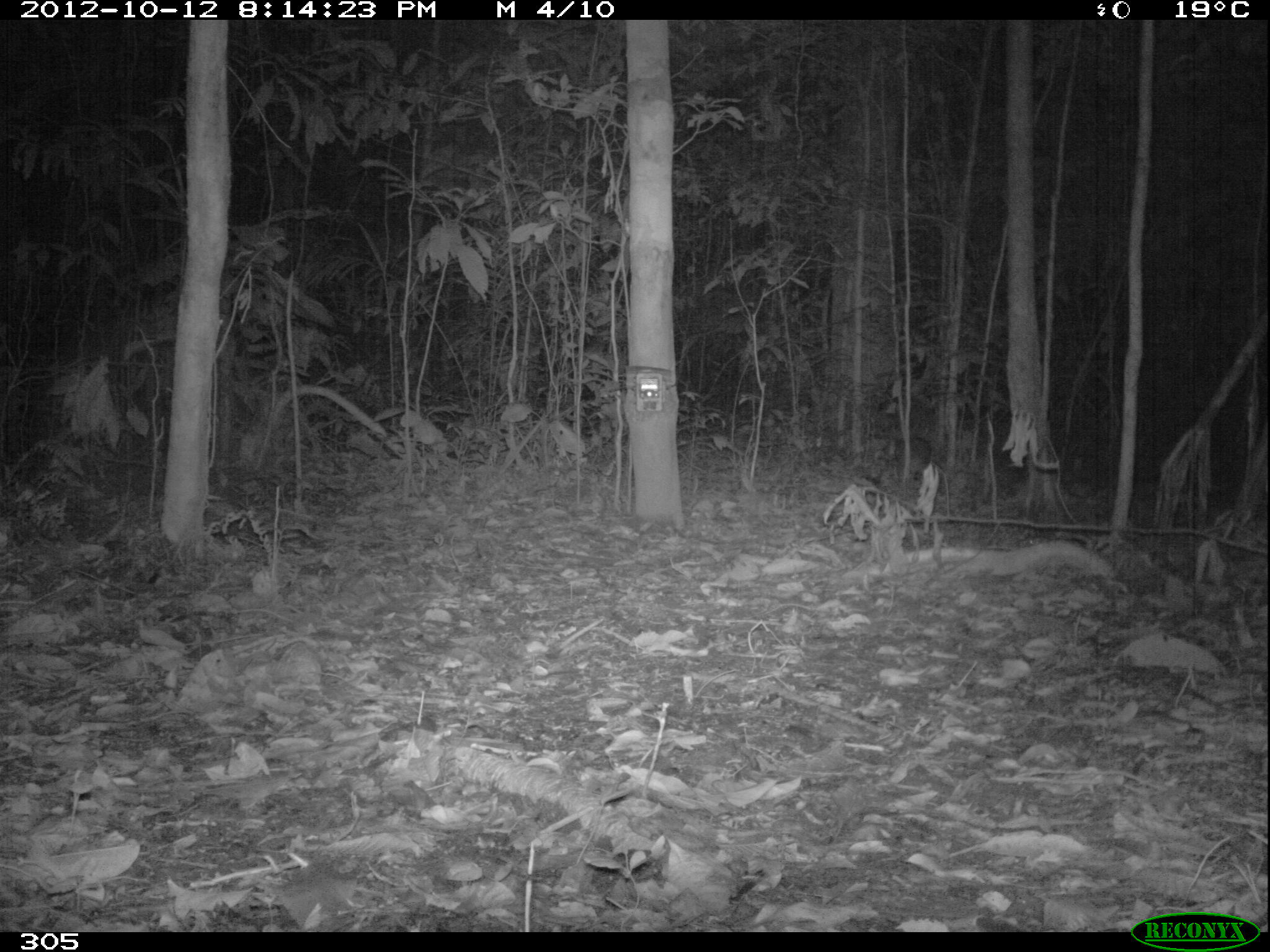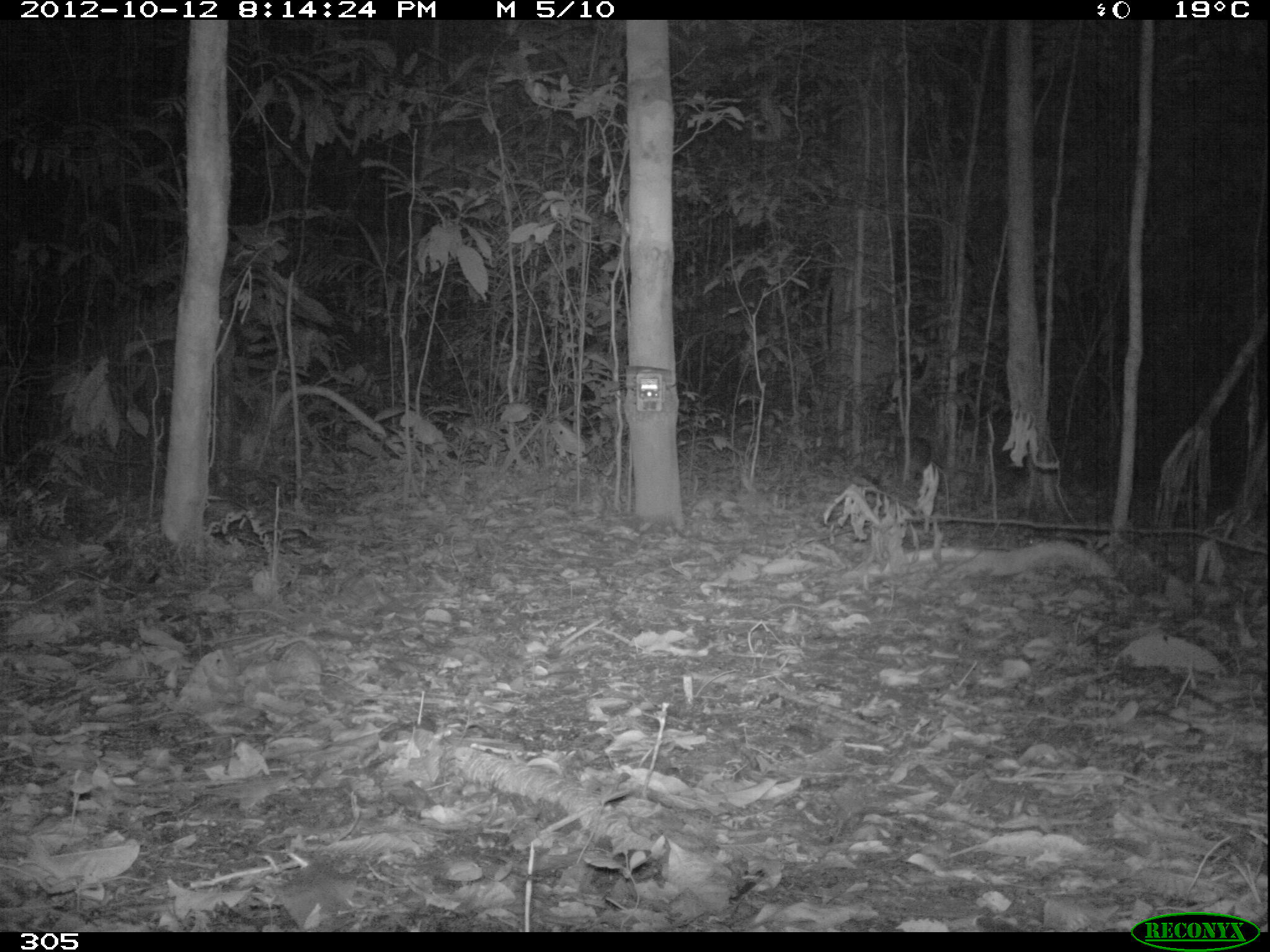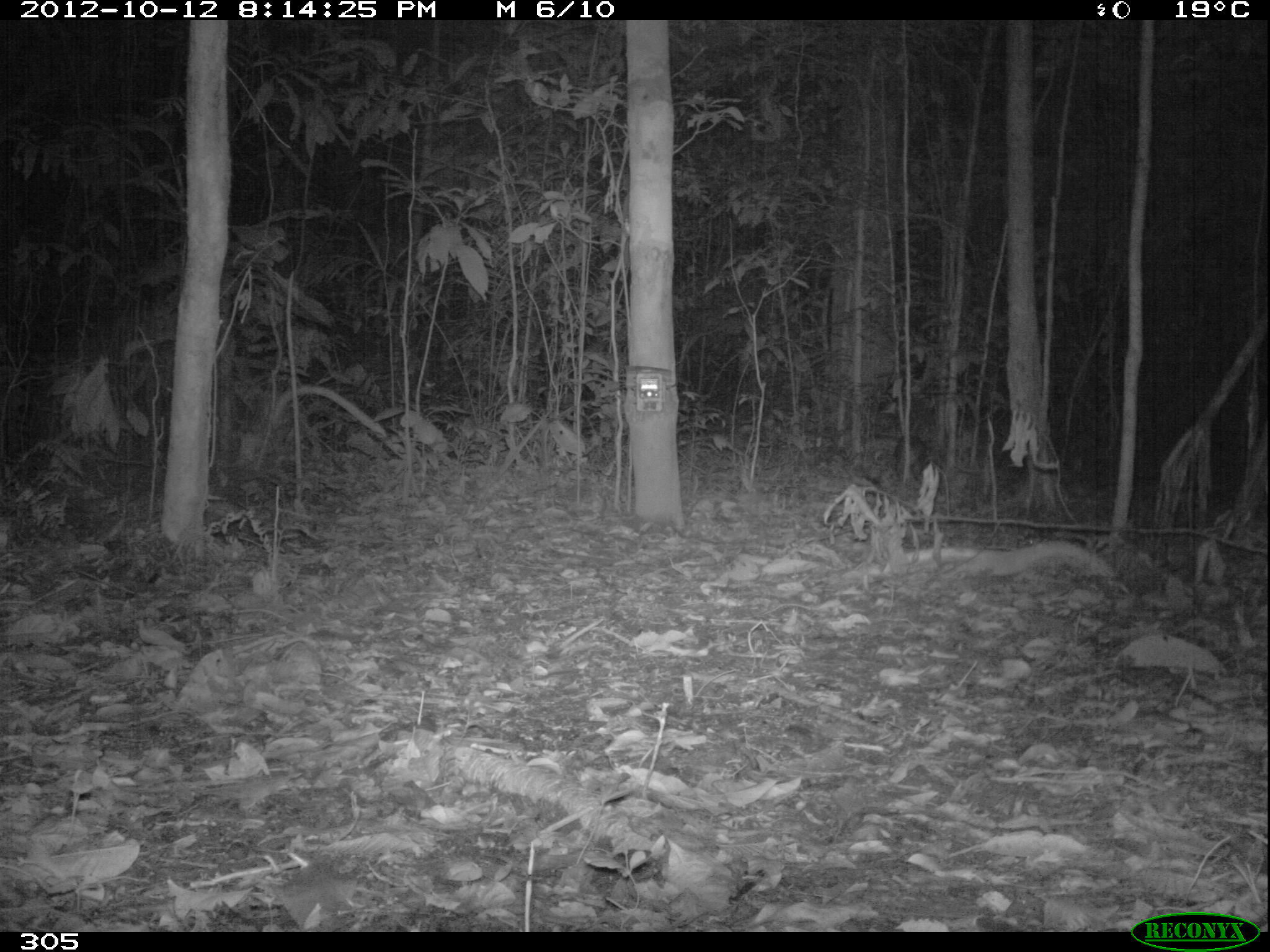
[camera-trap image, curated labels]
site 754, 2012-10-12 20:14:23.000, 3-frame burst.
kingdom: Animalia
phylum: Chordata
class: Mammalia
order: Rodentia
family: Cuniculidae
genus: Cuniculus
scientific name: Cuniculus paca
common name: spotted paca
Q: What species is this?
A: Cuniculus paca (spotted paca).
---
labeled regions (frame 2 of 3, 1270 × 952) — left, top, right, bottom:
cuniculus paca: 897, 436, 930, 479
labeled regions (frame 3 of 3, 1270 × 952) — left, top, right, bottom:
cuniculus paca: 894, 433, 926, 480